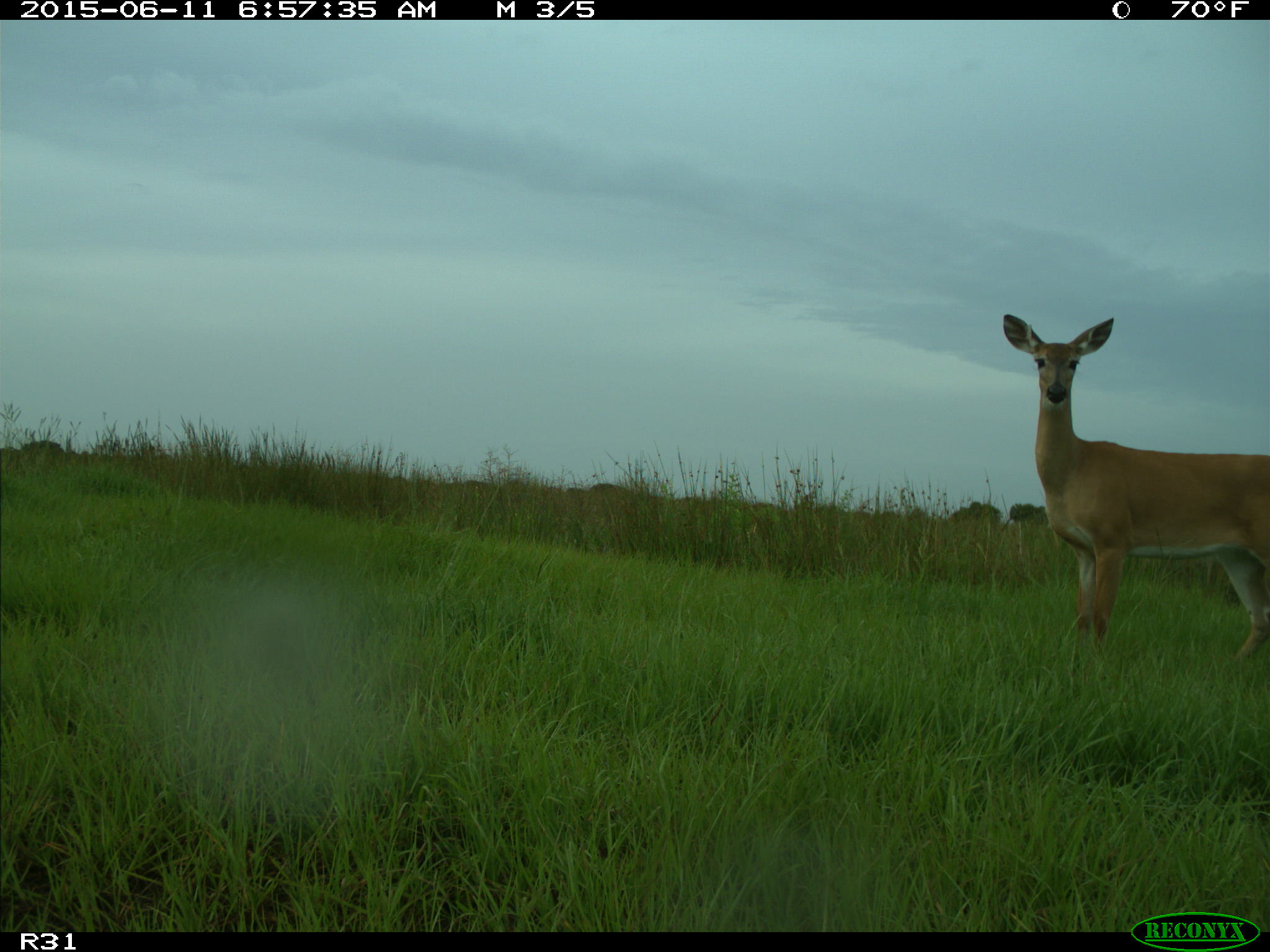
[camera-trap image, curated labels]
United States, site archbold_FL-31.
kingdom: Animalia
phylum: Chordata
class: Mammalia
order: Artiodactyla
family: Cervidae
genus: Odocoileus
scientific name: Odocoileus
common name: deer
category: unidentified deer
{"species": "unidentified deer (deer) (Odocoileus)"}